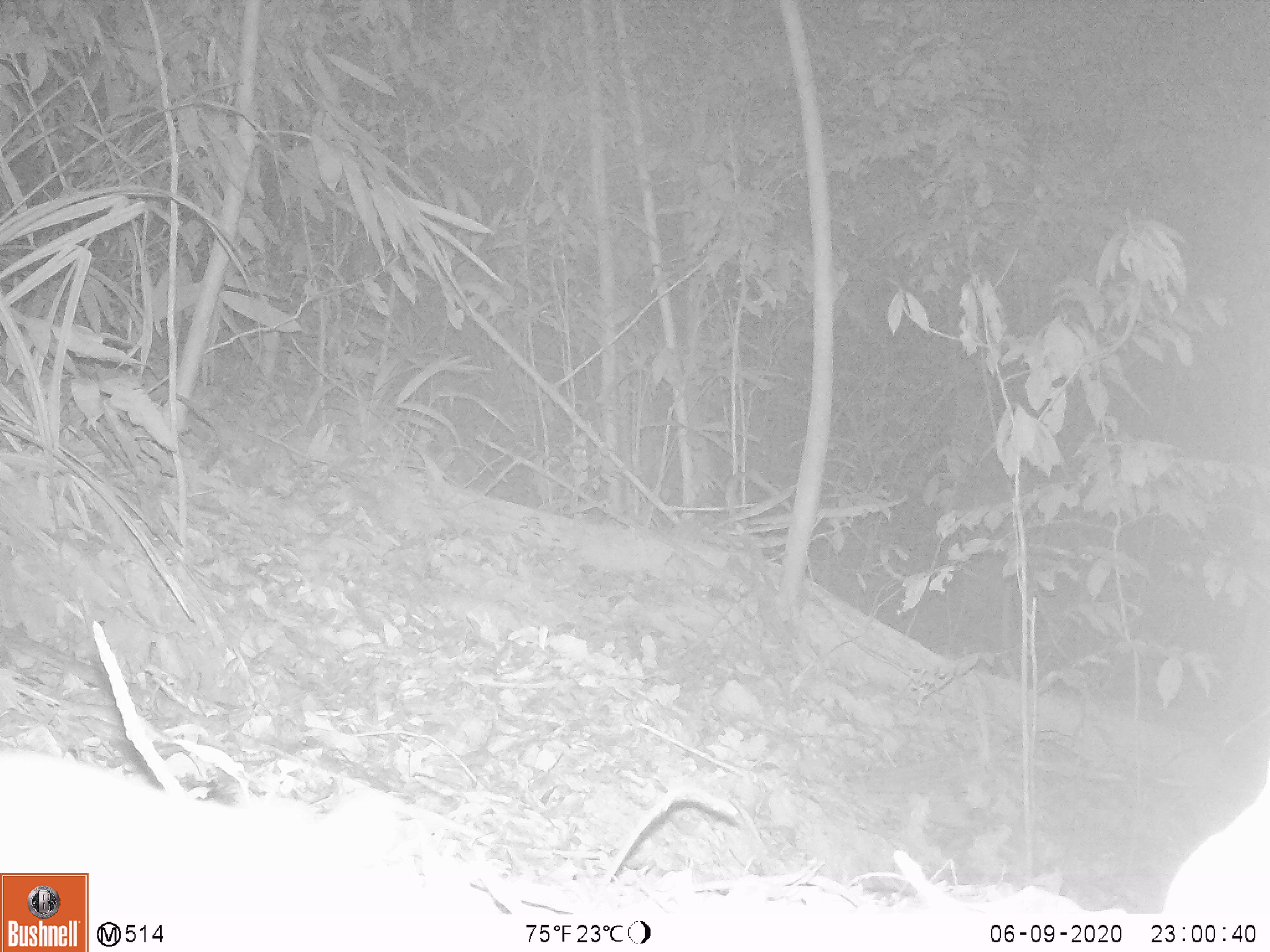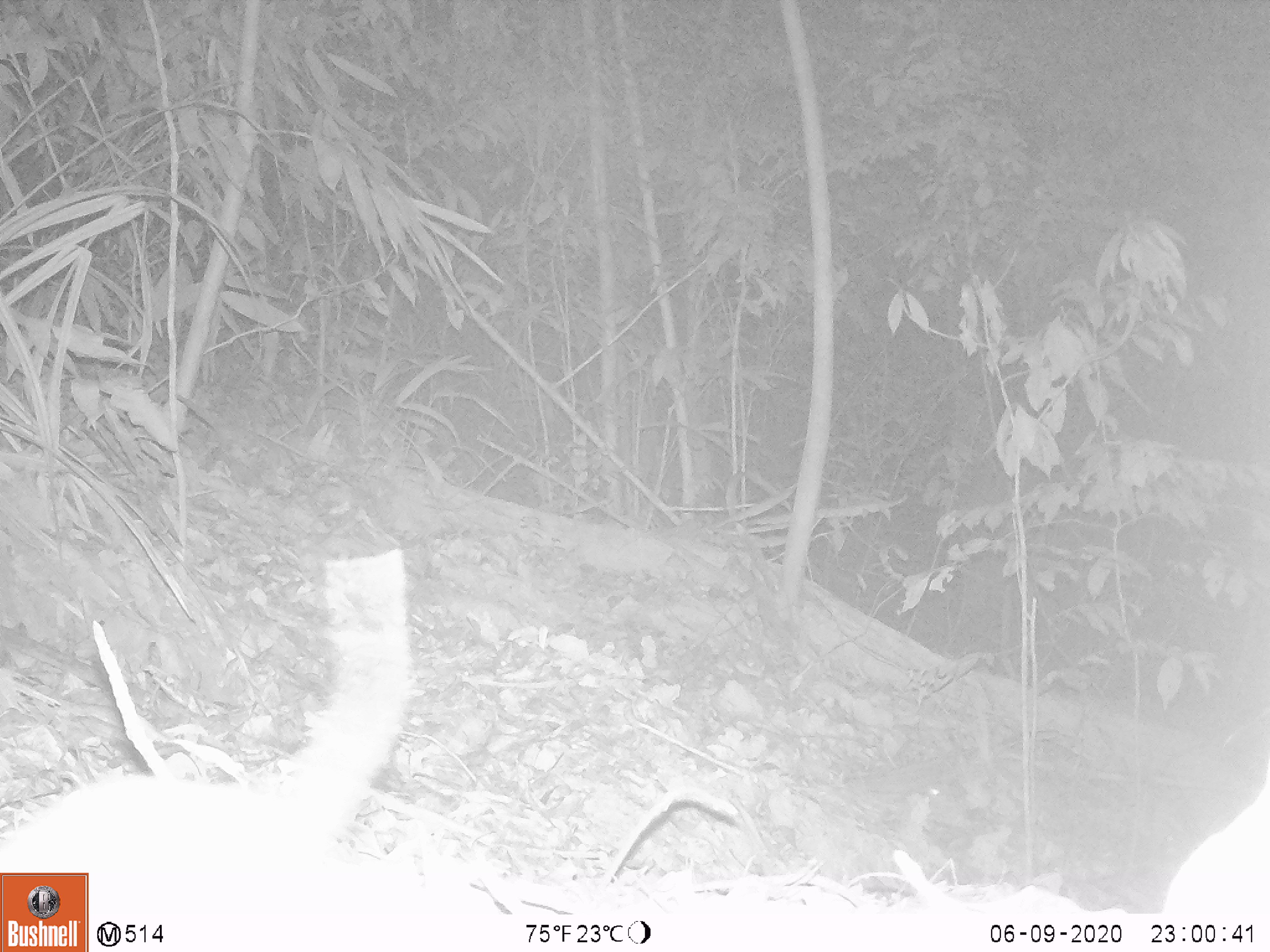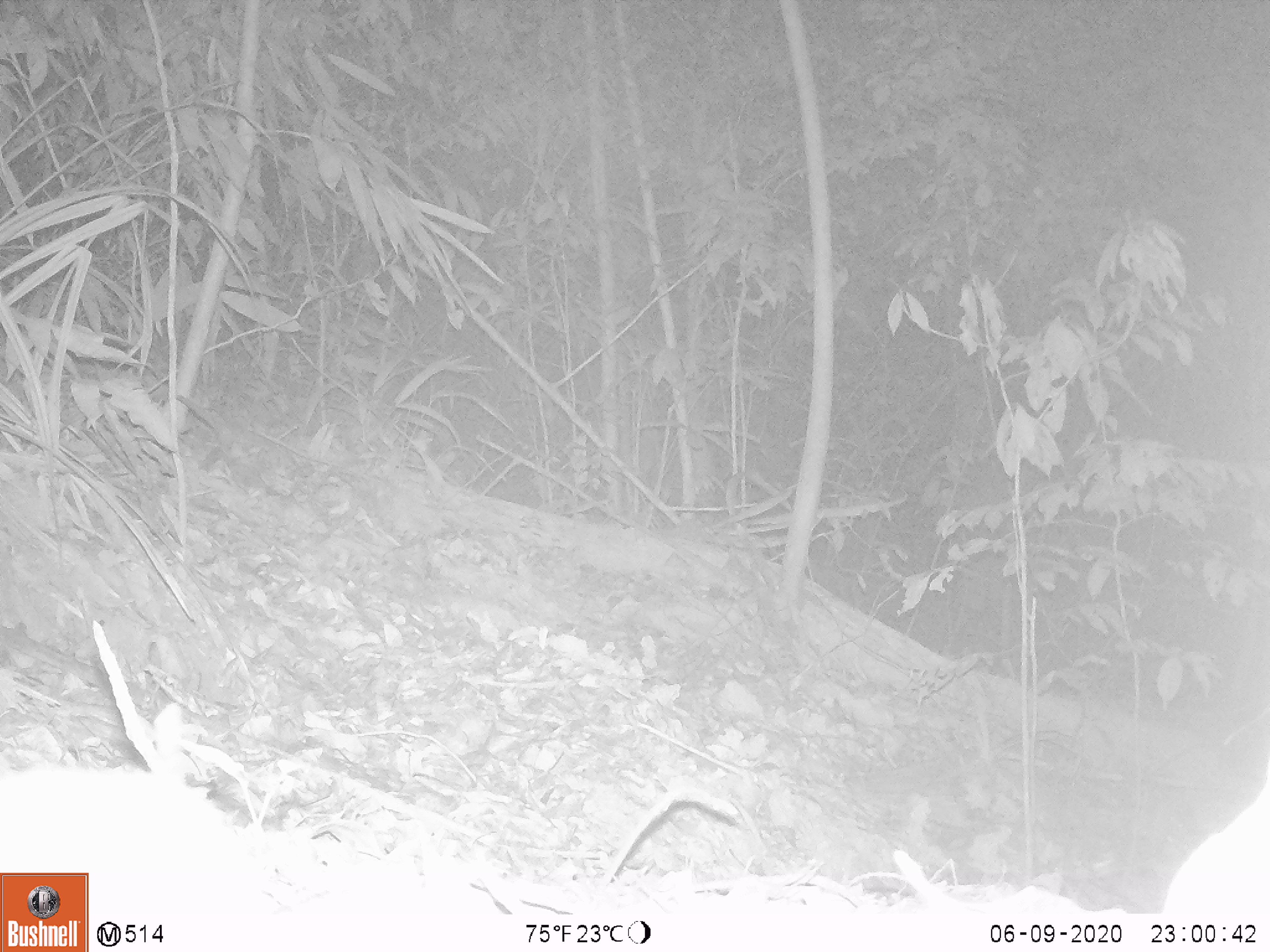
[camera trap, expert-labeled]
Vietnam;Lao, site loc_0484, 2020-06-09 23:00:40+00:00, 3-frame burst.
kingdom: Animalia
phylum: Chordata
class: Mammalia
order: Rodentia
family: Muridae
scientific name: Muridae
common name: old-world mice and rats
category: unidentified murid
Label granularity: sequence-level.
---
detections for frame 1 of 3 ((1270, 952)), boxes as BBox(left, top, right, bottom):
unidentified murid: BBox(0, 746, 401, 910)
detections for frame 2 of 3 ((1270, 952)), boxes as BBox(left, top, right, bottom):
unidentified murid: BBox(0, 546, 414, 915)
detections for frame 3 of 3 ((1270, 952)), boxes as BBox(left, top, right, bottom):
unidentified murid: BBox(0, 749, 269, 915)